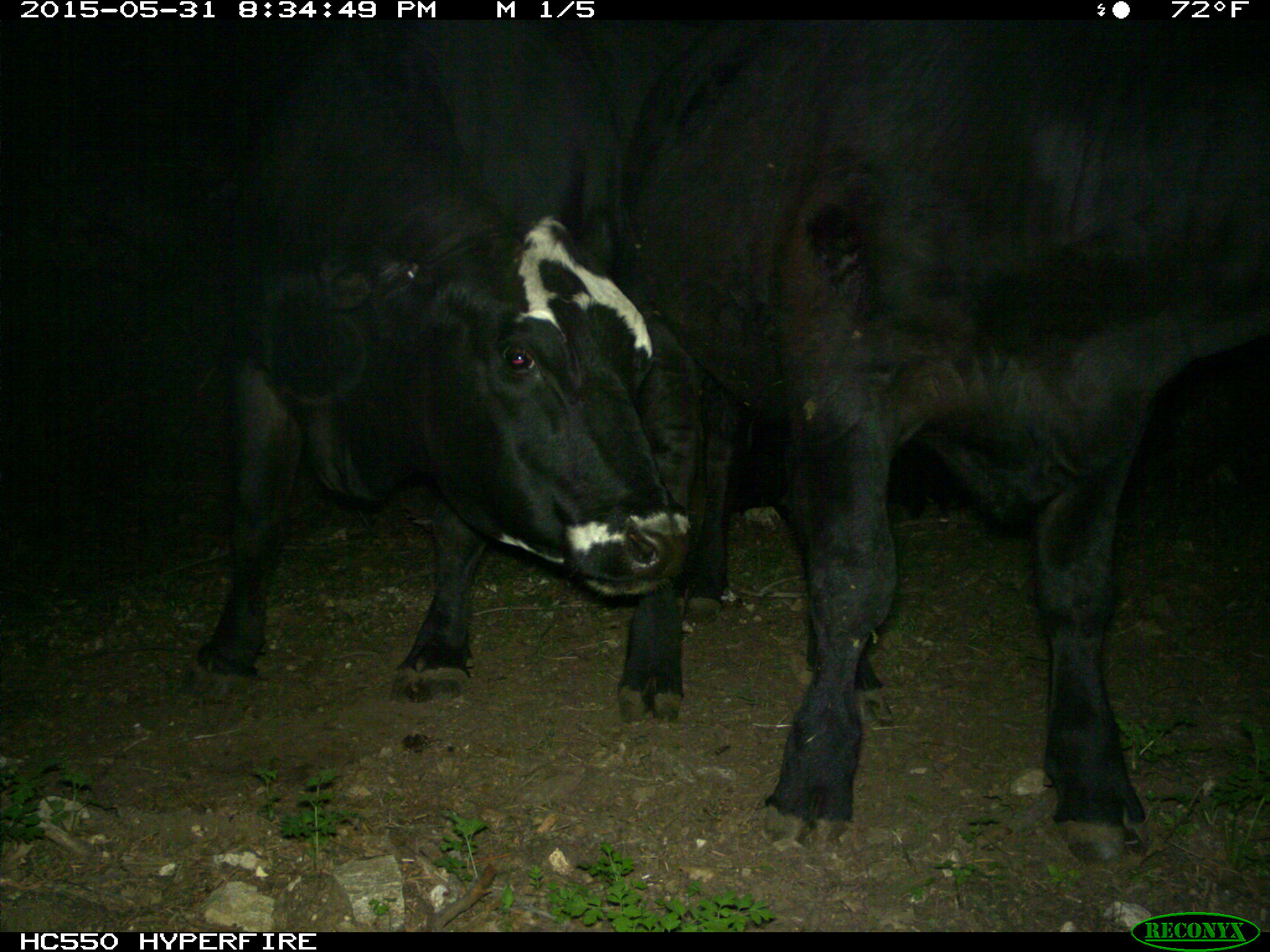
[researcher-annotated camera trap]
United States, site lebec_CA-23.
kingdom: Animalia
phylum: Chordata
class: Mammalia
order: Artiodactyla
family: Bovidae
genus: Bos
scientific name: Bos taurus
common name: domestic cow